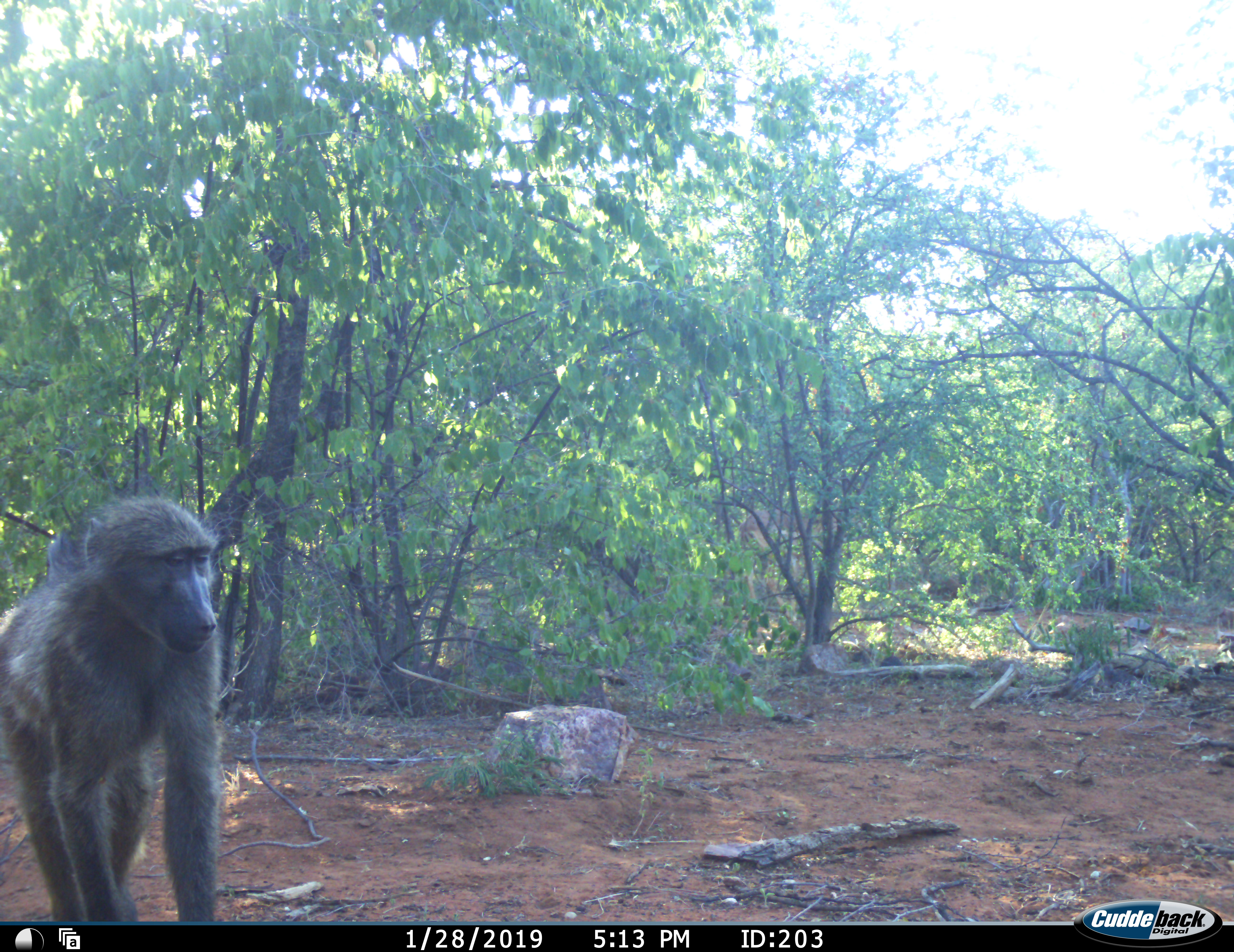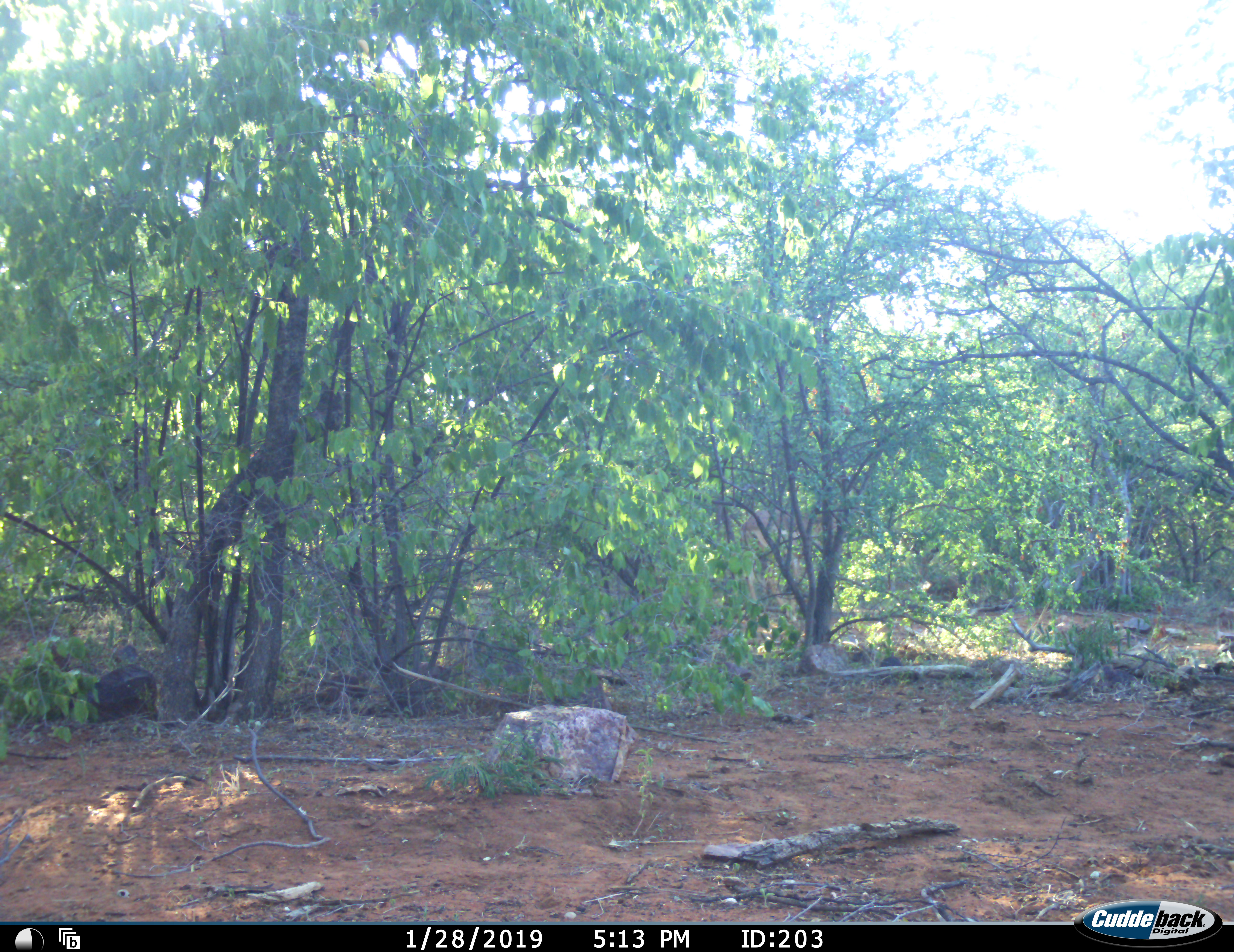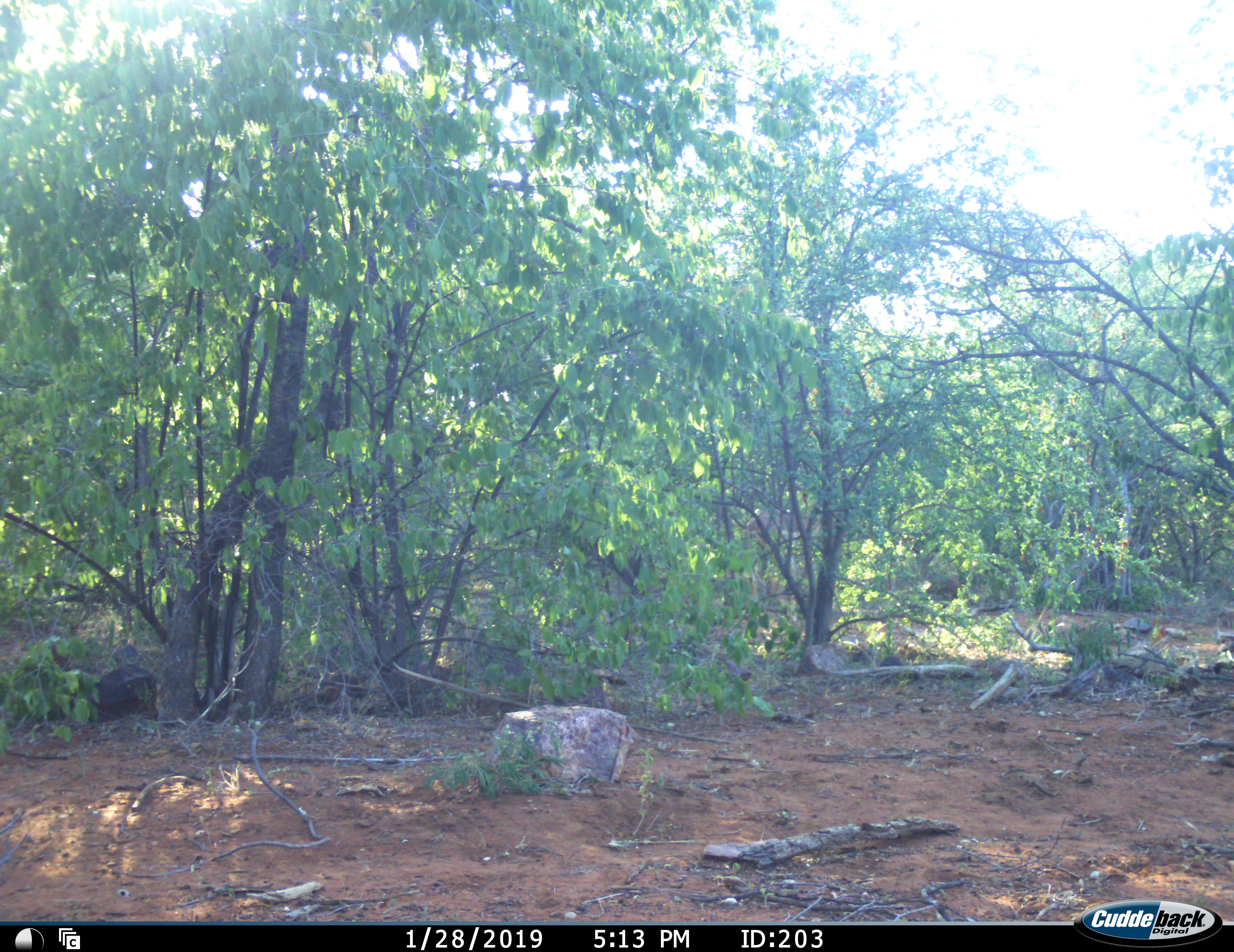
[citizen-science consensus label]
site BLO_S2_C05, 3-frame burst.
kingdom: Animalia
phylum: Chordata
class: Mammalia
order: Primates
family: Cercopithecidae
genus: Papio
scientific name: Papio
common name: baboon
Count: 1.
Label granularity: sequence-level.